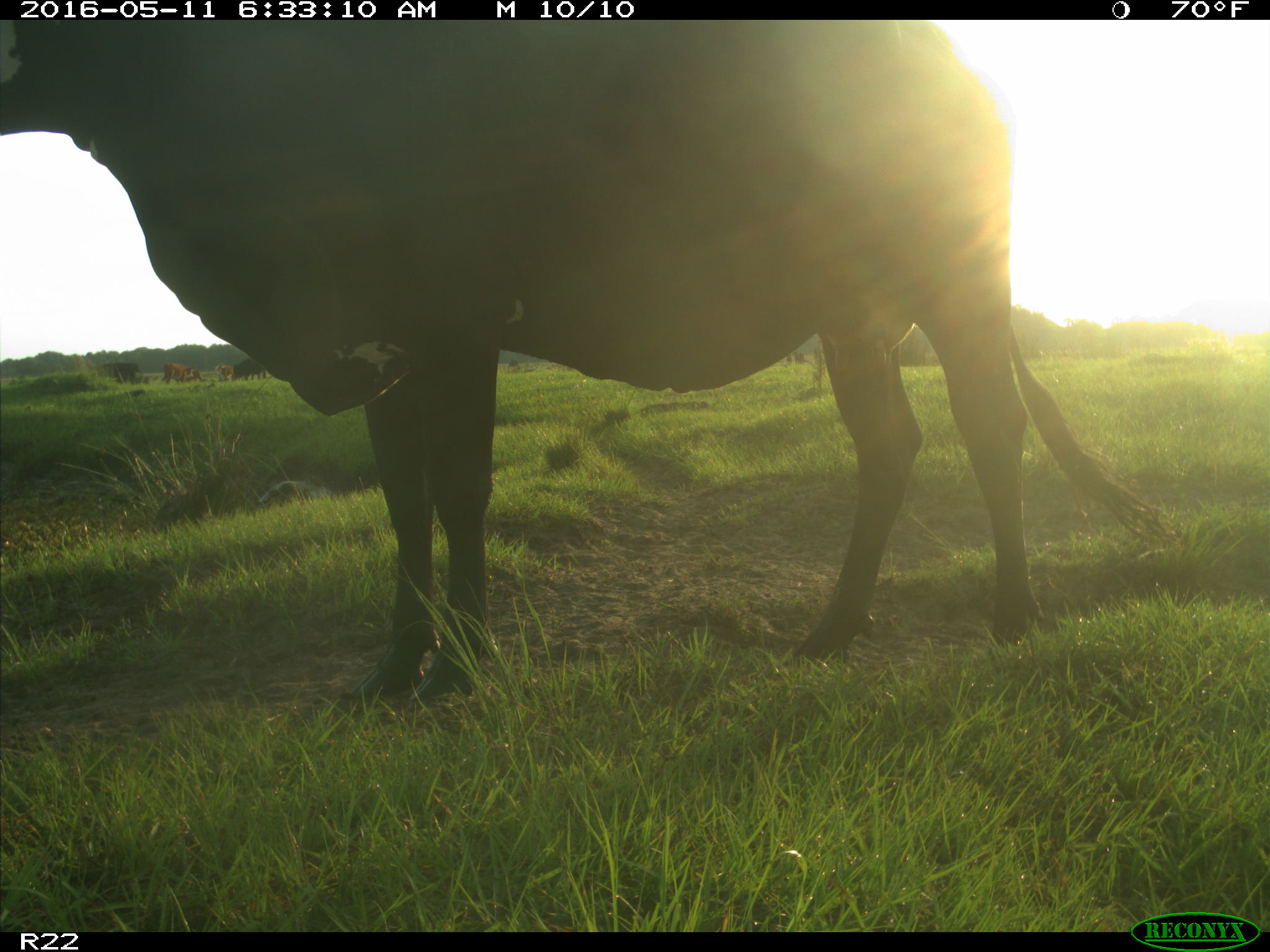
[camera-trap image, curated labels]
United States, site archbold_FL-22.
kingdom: Animalia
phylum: Chordata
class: Mammalia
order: Artiodactyla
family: Bovidae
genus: Bos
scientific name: Bos taurus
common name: domestic cow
Bos taurus (domestic cow).